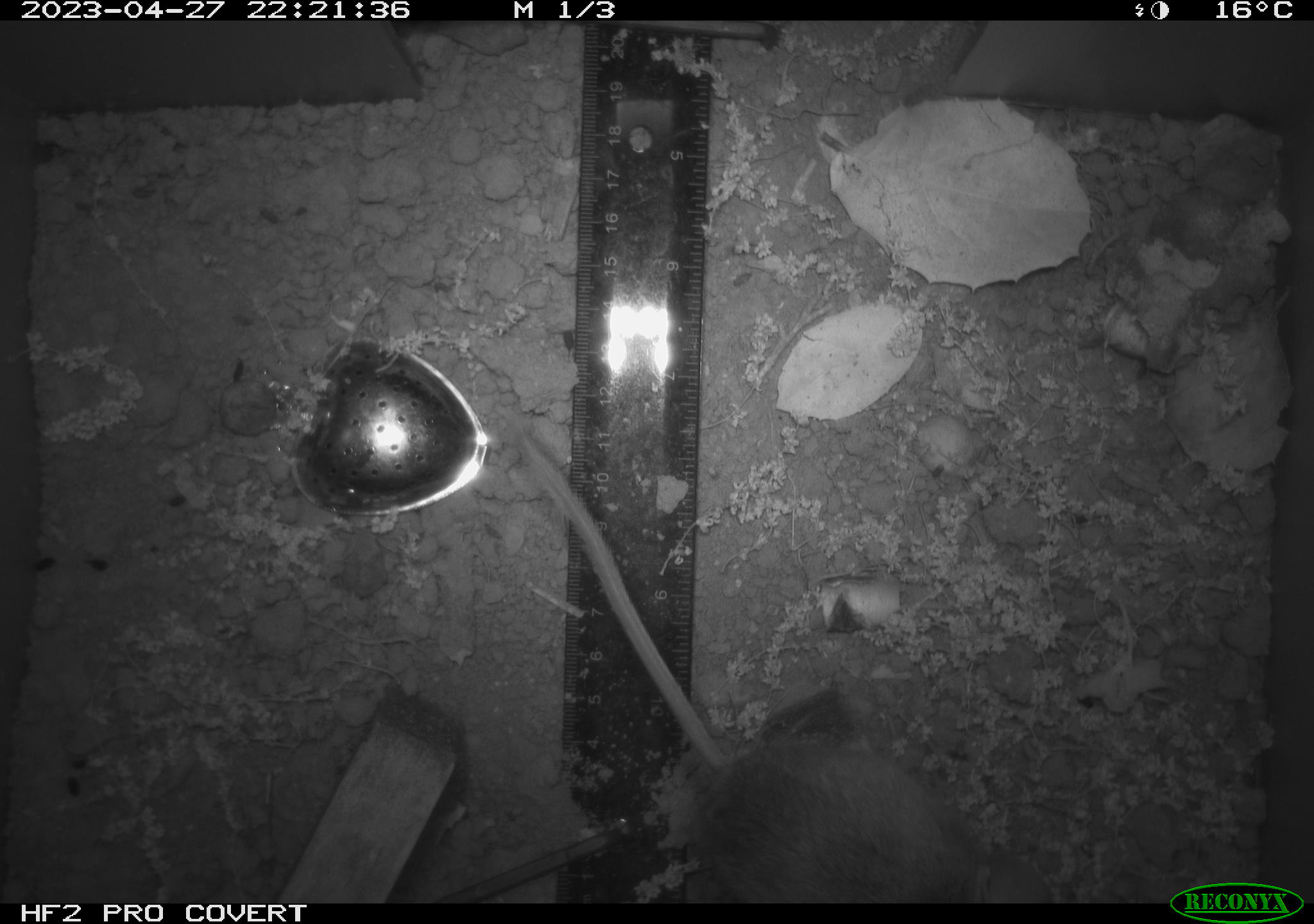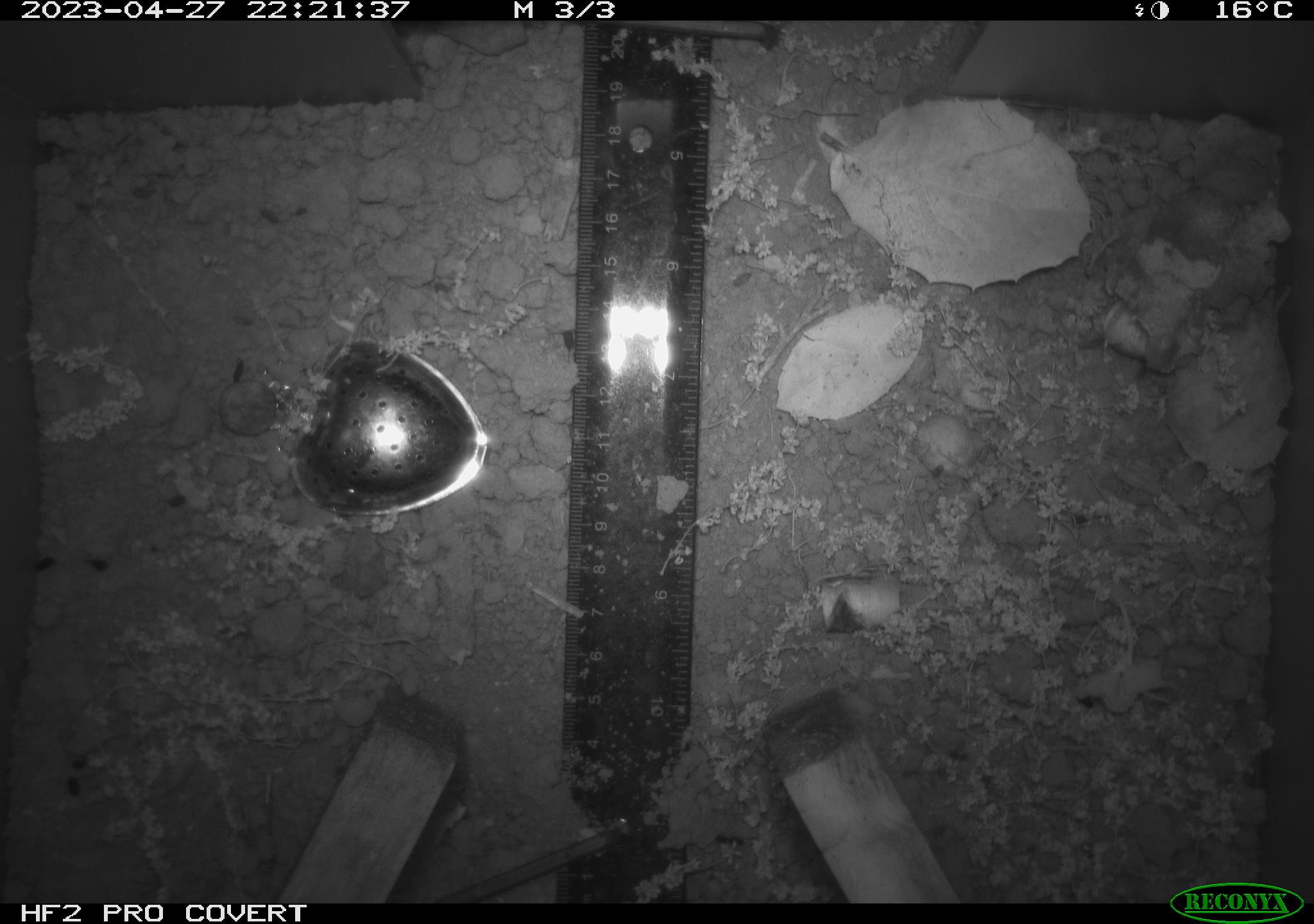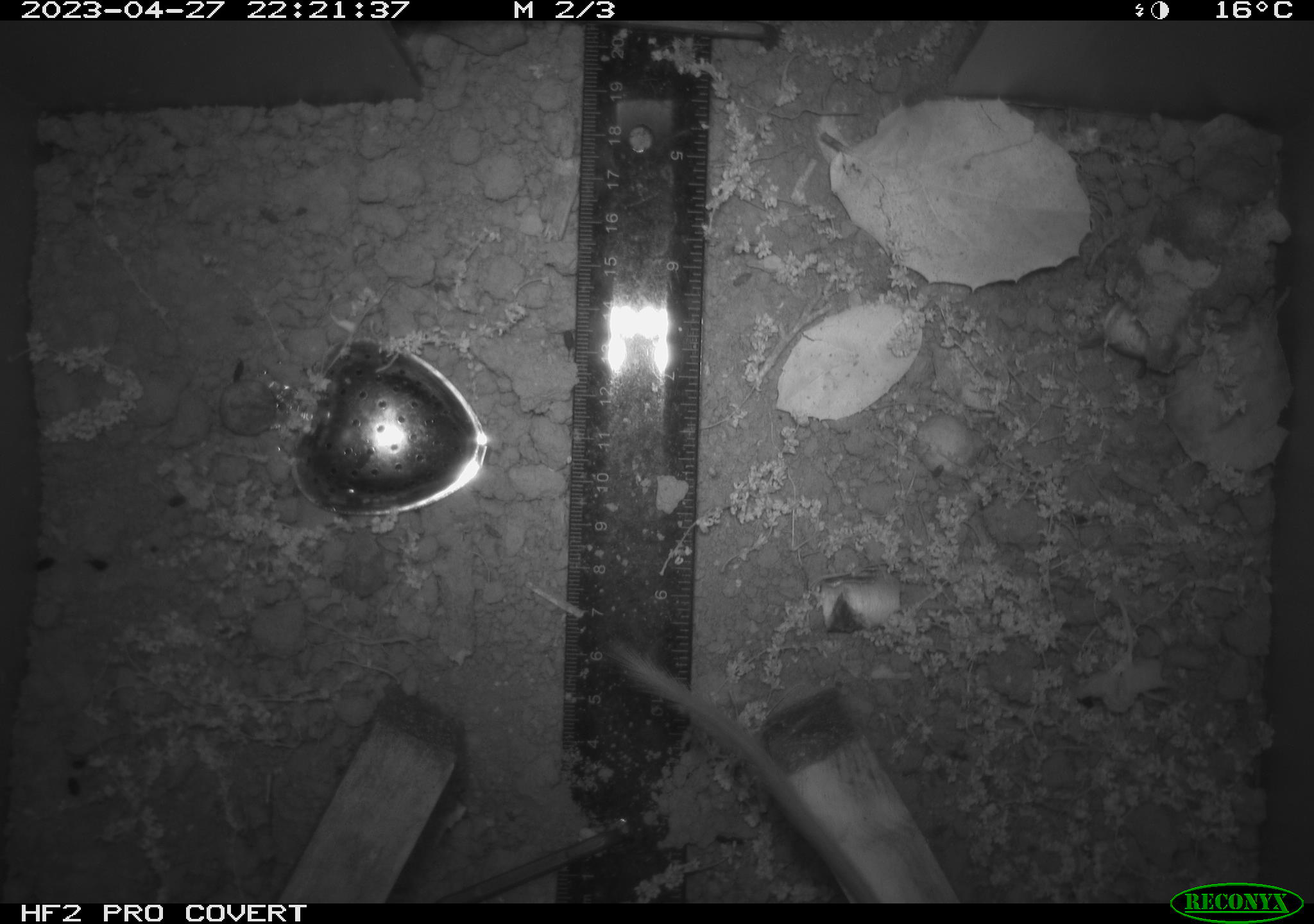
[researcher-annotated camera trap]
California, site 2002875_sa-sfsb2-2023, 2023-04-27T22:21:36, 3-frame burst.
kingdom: Animalia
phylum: Chordata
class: Mammalia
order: Rodentia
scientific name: Rodentia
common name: mouse species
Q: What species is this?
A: Mouse species (Rodentia).